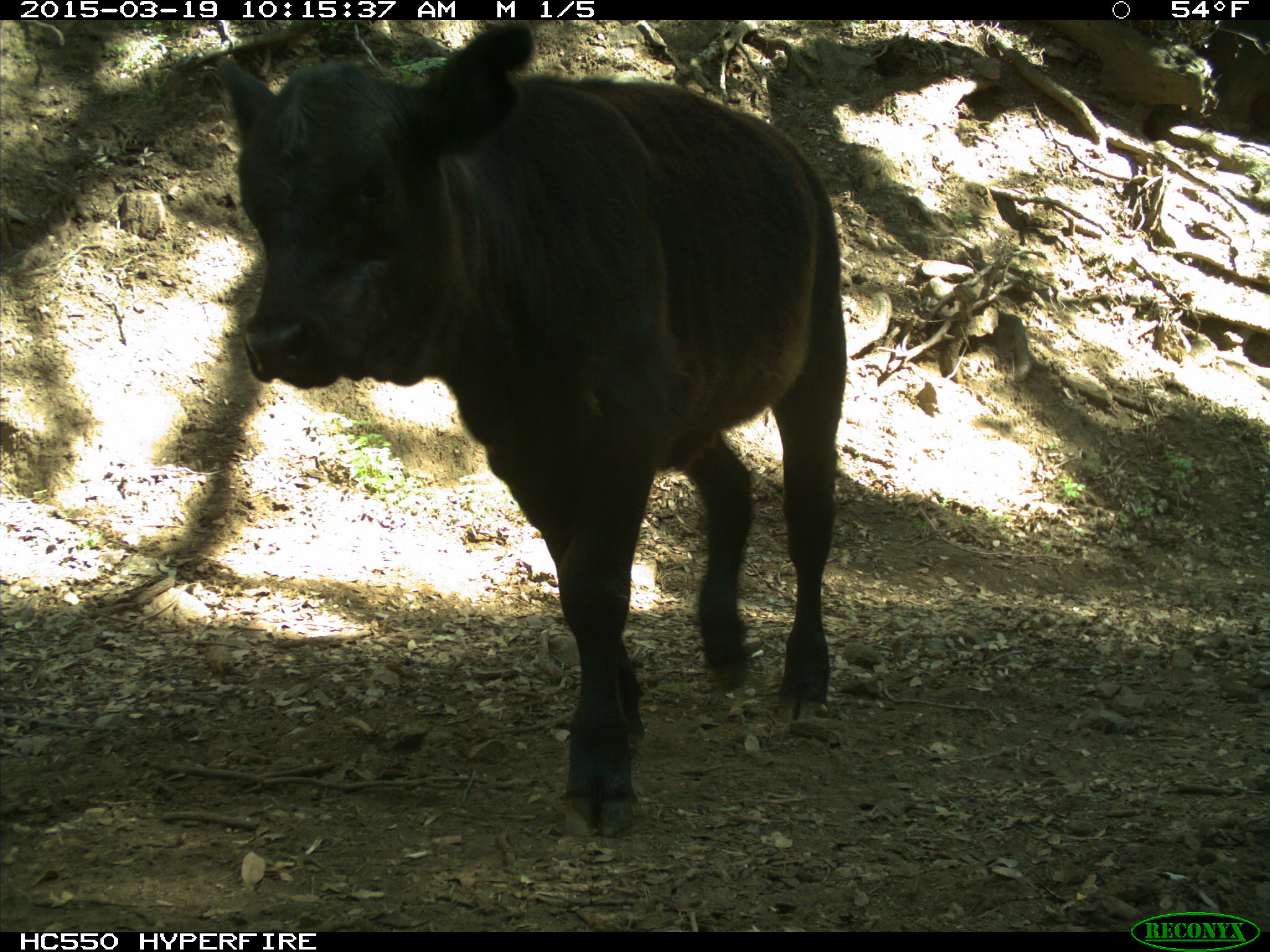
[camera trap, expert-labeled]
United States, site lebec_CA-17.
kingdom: Animalia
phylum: Chordata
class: Mammalia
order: Artiodactyla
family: Bovidae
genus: Bos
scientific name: Bos taurus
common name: domestic cow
Bos taurus (domestic cow).